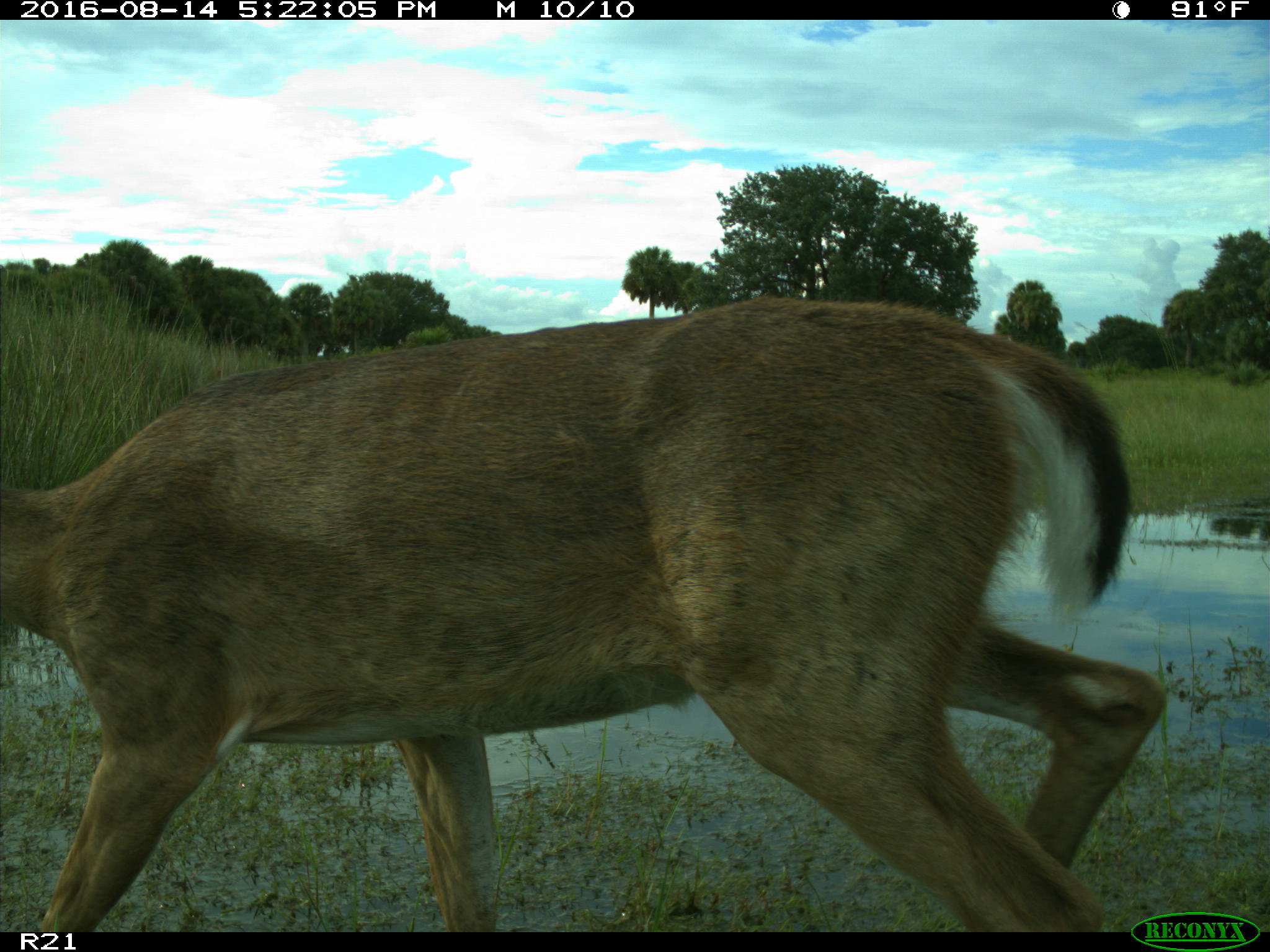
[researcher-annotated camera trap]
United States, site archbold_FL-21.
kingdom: Animalia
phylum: Chordata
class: Mammalia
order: Artiodactyla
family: Cervidae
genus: Odocoileus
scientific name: Odocoileus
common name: deer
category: unidentified deer